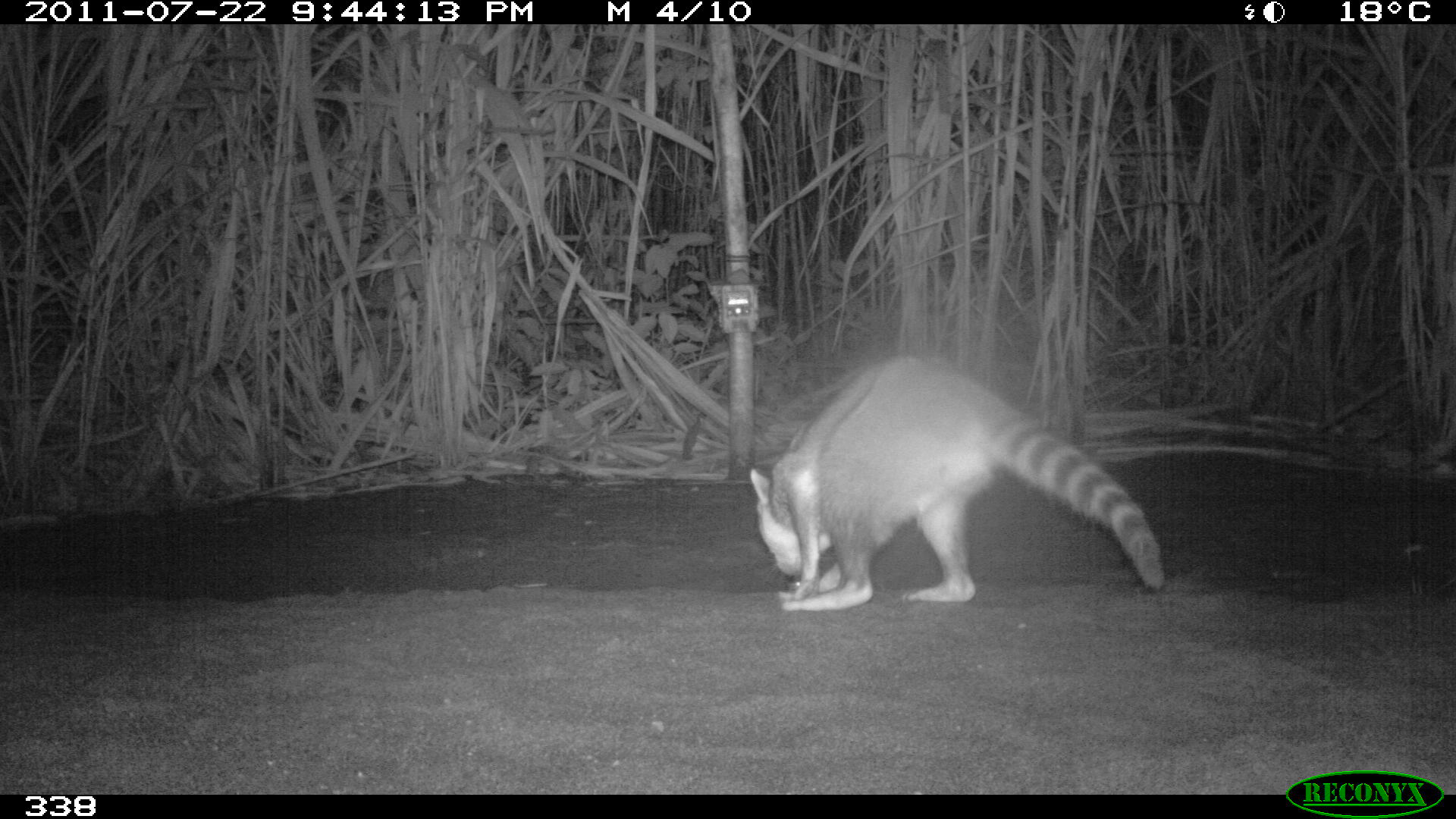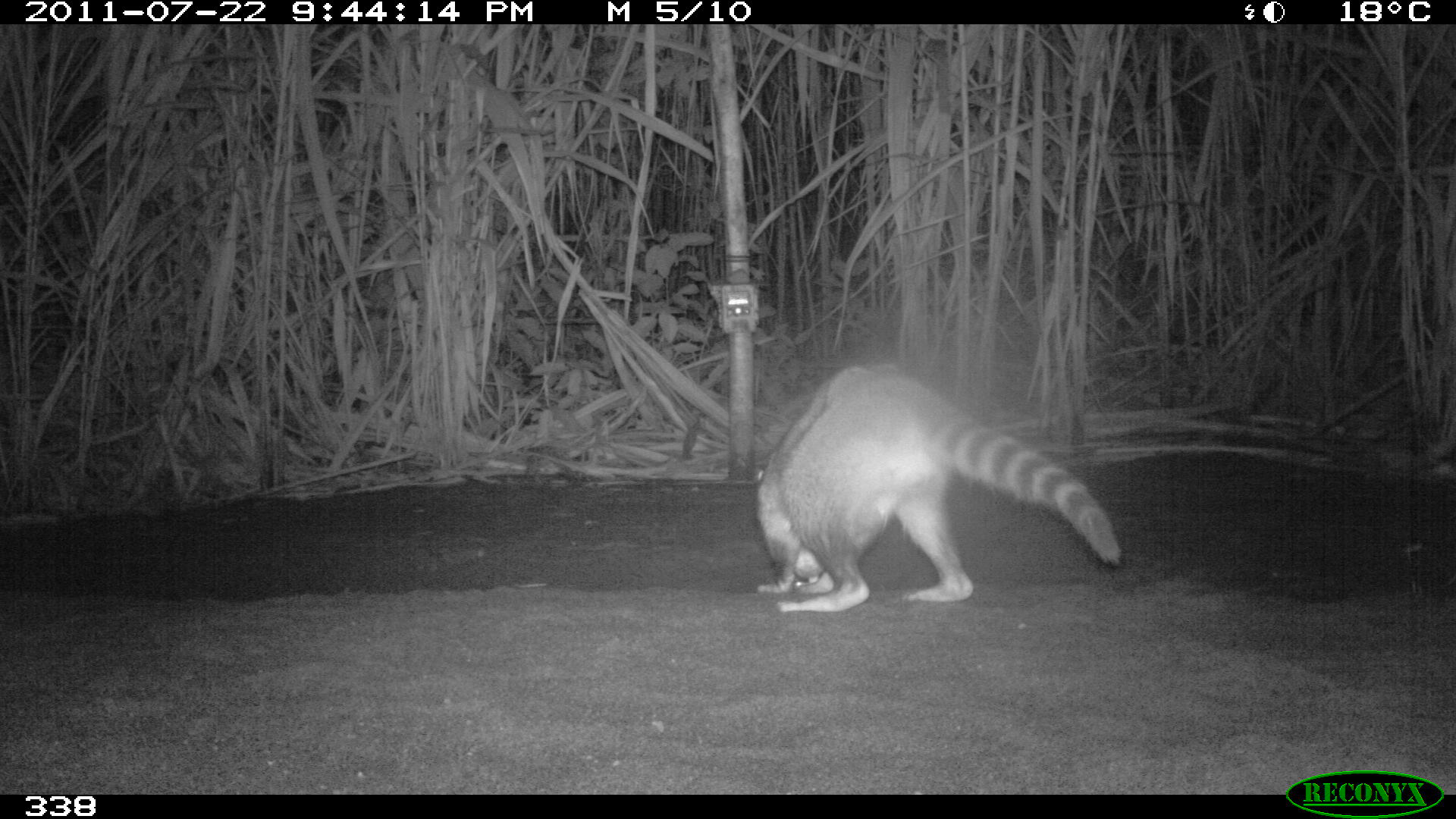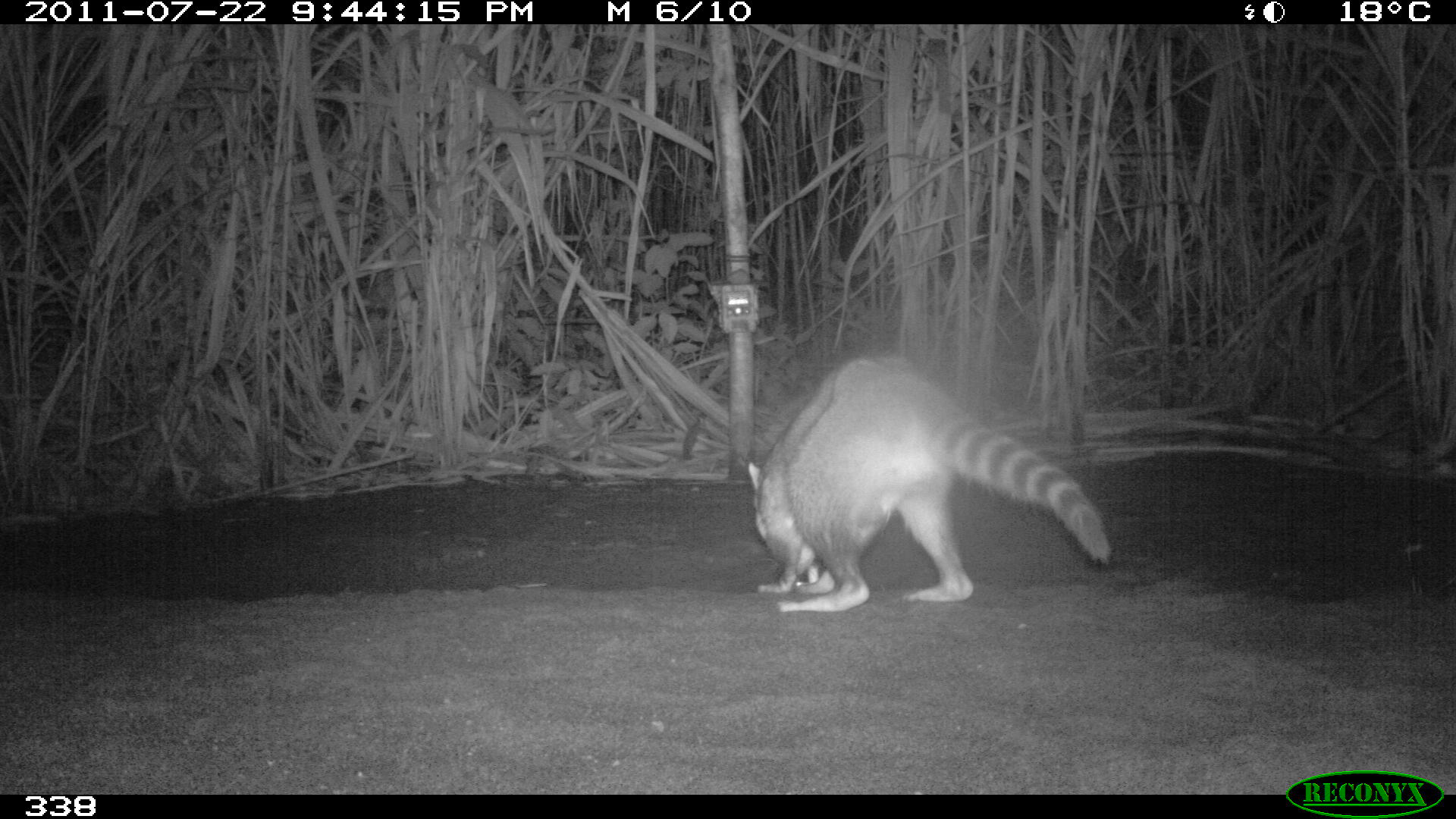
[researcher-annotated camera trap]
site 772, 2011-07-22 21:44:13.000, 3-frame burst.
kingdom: Animalia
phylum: Chordata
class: Mammalia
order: Carnivora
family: Procyonidae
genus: Procyon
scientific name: Procyon cancrivorus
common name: crab-eating raccoon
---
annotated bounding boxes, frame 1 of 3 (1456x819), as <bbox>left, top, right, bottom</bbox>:
procyon cancrivorus: <bbox>749, 350, 1167, 612</bbox>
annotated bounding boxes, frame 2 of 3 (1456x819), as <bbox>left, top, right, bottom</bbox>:
procyon cancrivorus: <bbox>756, 363, 1124, 612</bbox>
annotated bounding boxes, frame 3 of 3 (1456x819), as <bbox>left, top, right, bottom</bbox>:
procyon cancrivorus: <bbox>744, 345, 1116, 617</bbox>